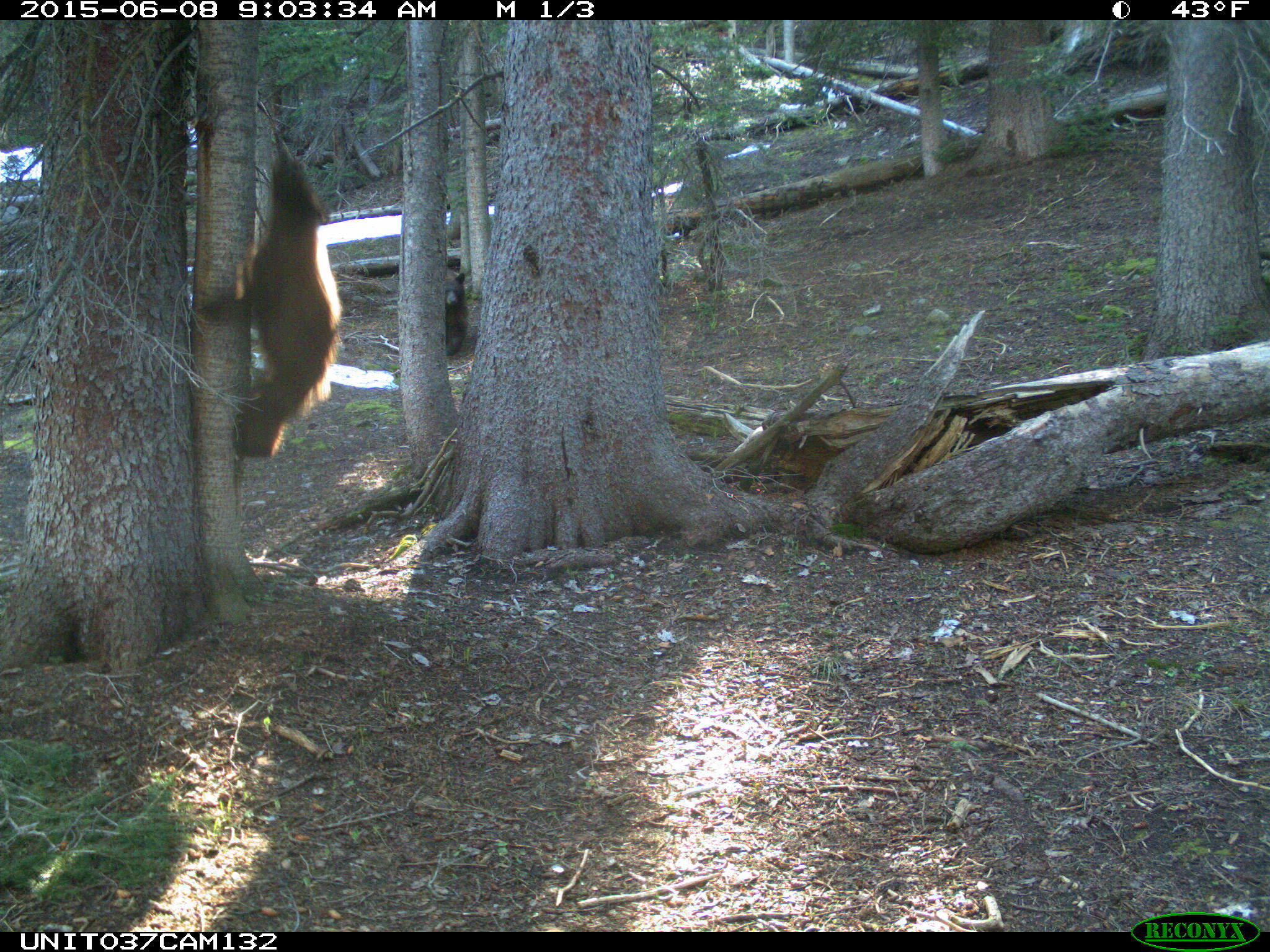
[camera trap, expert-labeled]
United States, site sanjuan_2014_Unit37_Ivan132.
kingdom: Animalia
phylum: Chordata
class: Mammalia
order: Carnivora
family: Ursidae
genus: Ursus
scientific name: Ursus americanus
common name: american black bear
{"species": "Ursus americanus (american black bear)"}